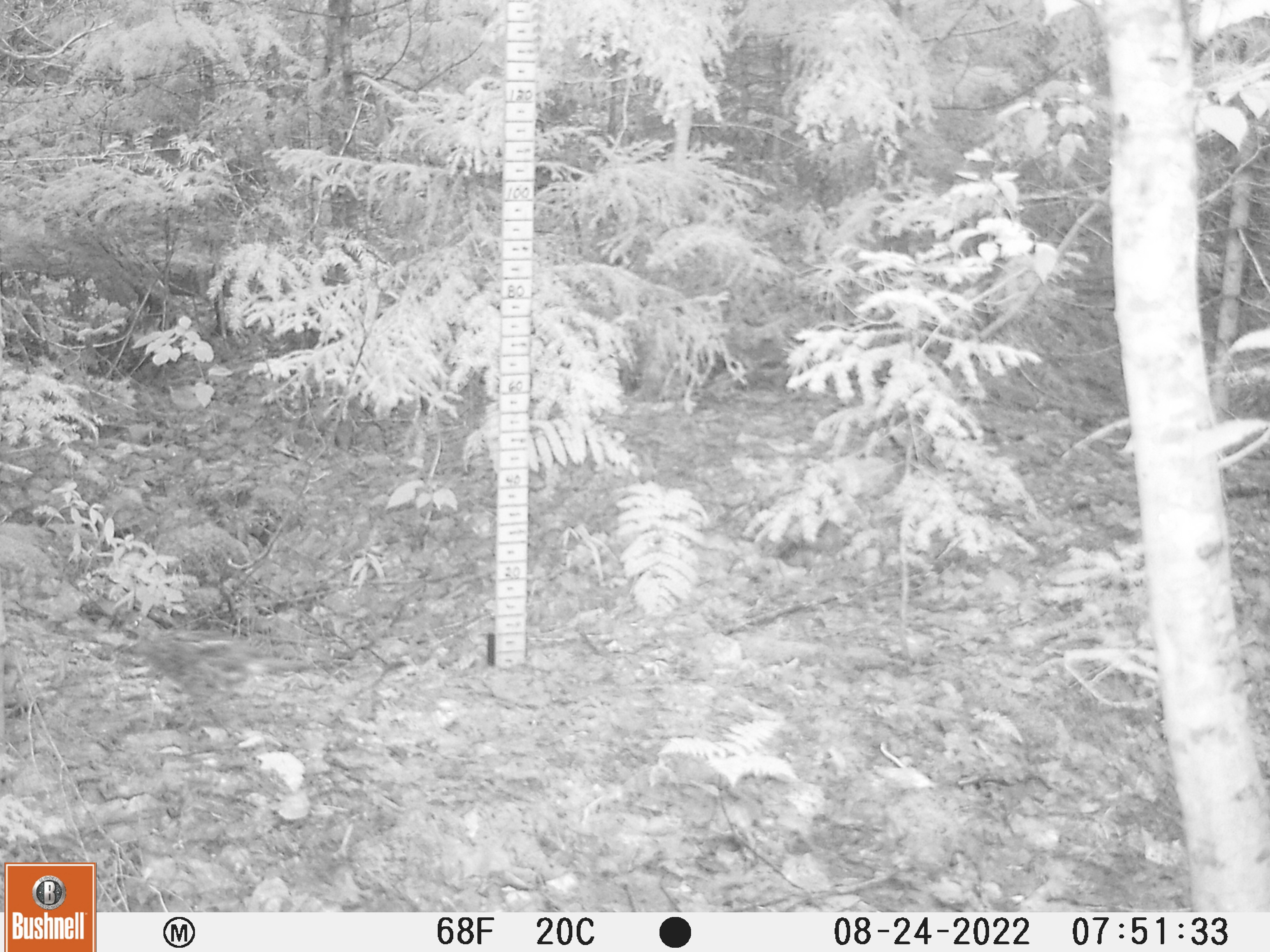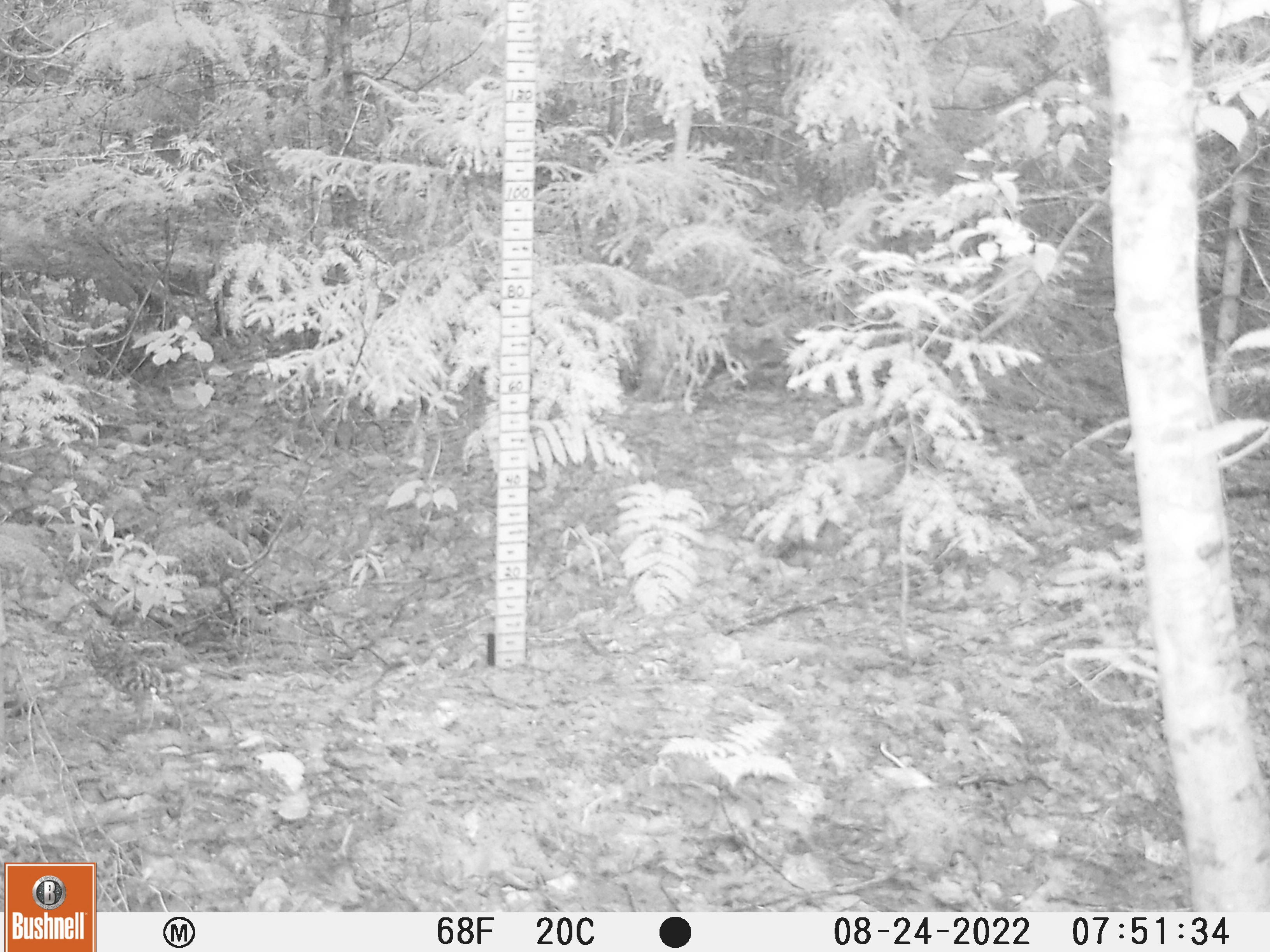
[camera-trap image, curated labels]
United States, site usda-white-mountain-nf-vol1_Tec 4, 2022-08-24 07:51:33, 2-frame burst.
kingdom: Animalia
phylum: Chordata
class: Aves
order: Galliformes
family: Phasianidae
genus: Bonasa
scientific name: Bonasa umbellus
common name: ruffed grouse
Ruffed grouse (Bonasa umbellus).